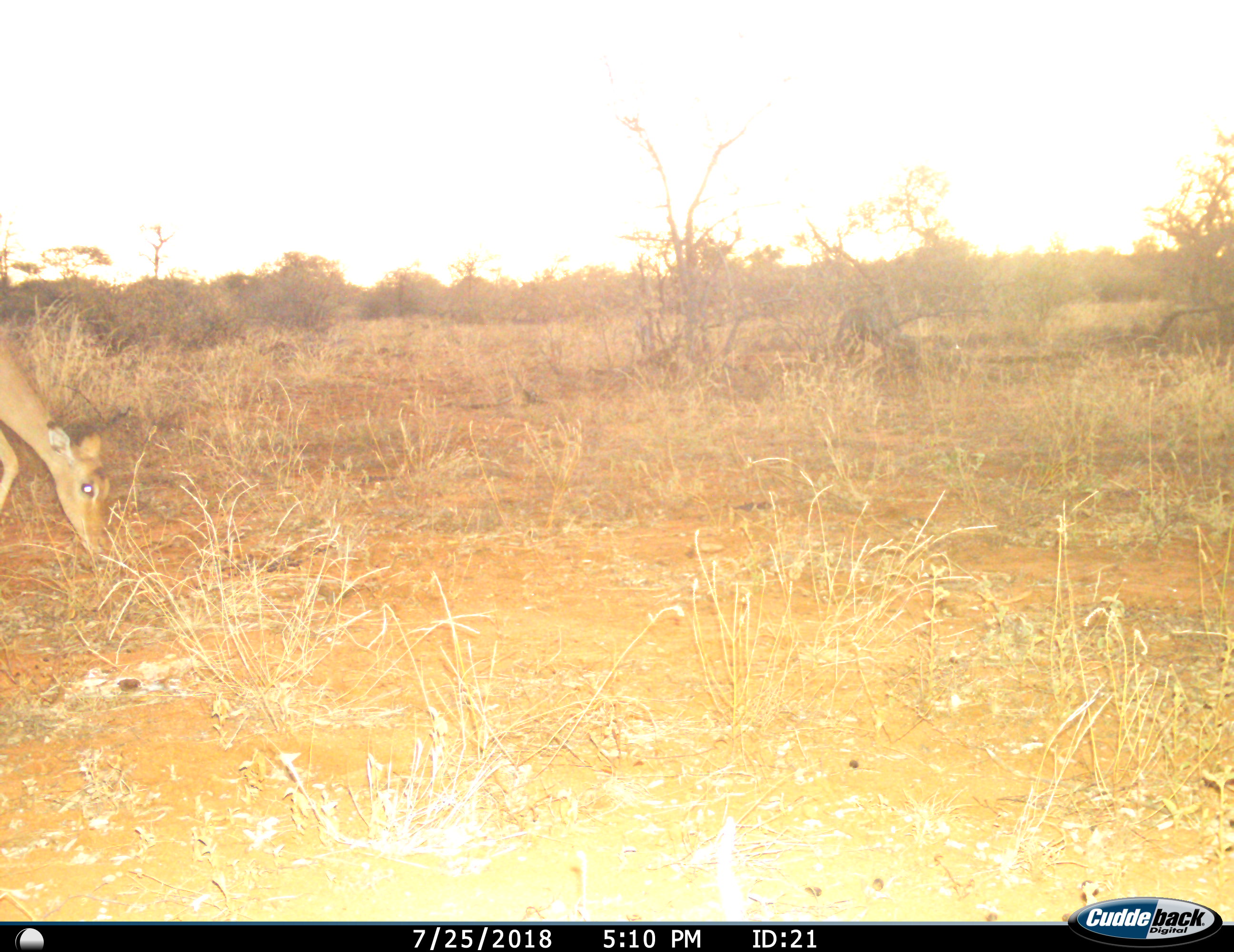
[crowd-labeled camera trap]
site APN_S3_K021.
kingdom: Animalia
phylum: Chordata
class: Mammalia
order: Artiodactyla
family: Bovidae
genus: Aepyceros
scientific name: Aepyceros melampus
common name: impala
Impala (Aepyceros melampus), count 1. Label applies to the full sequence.